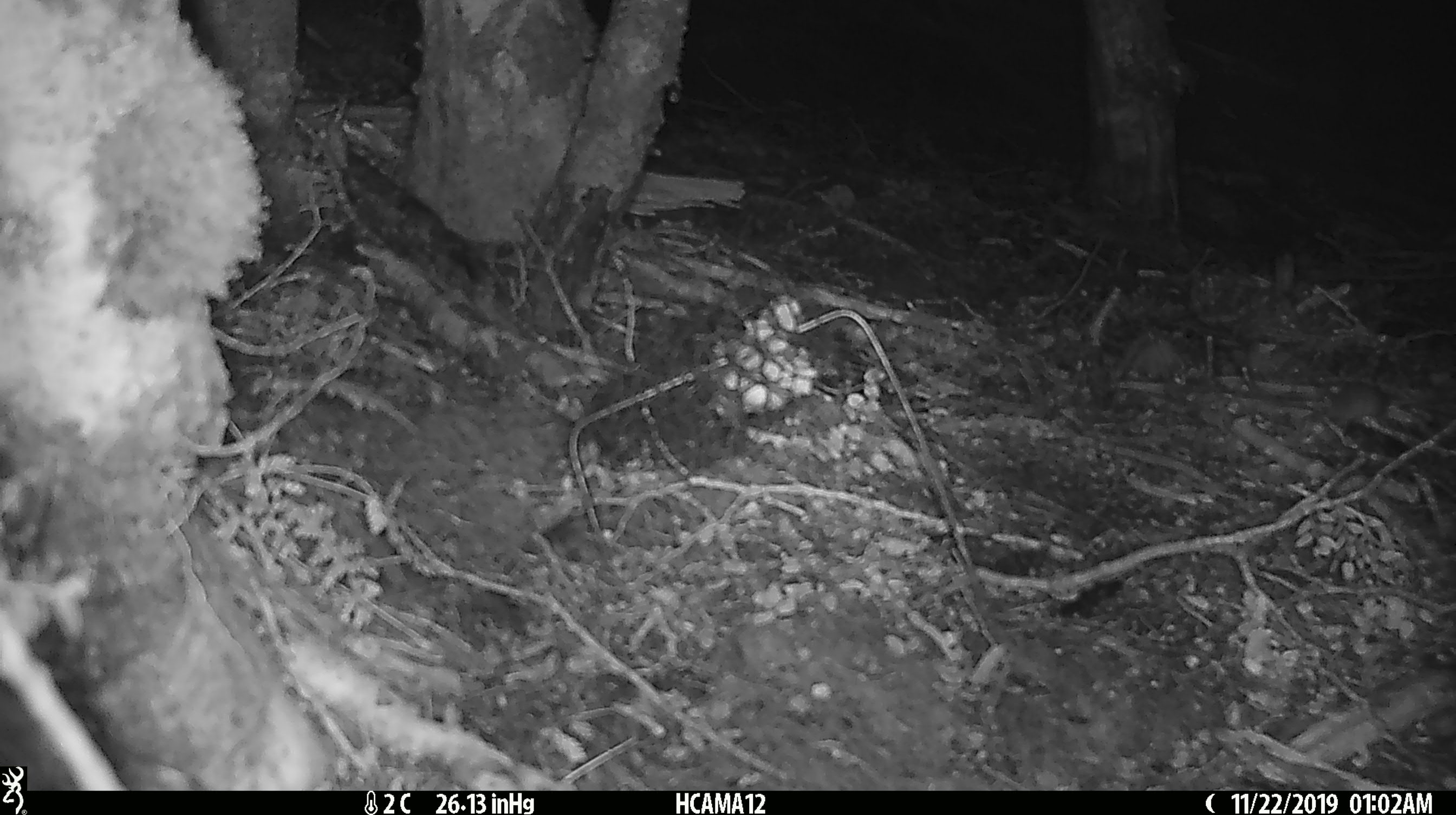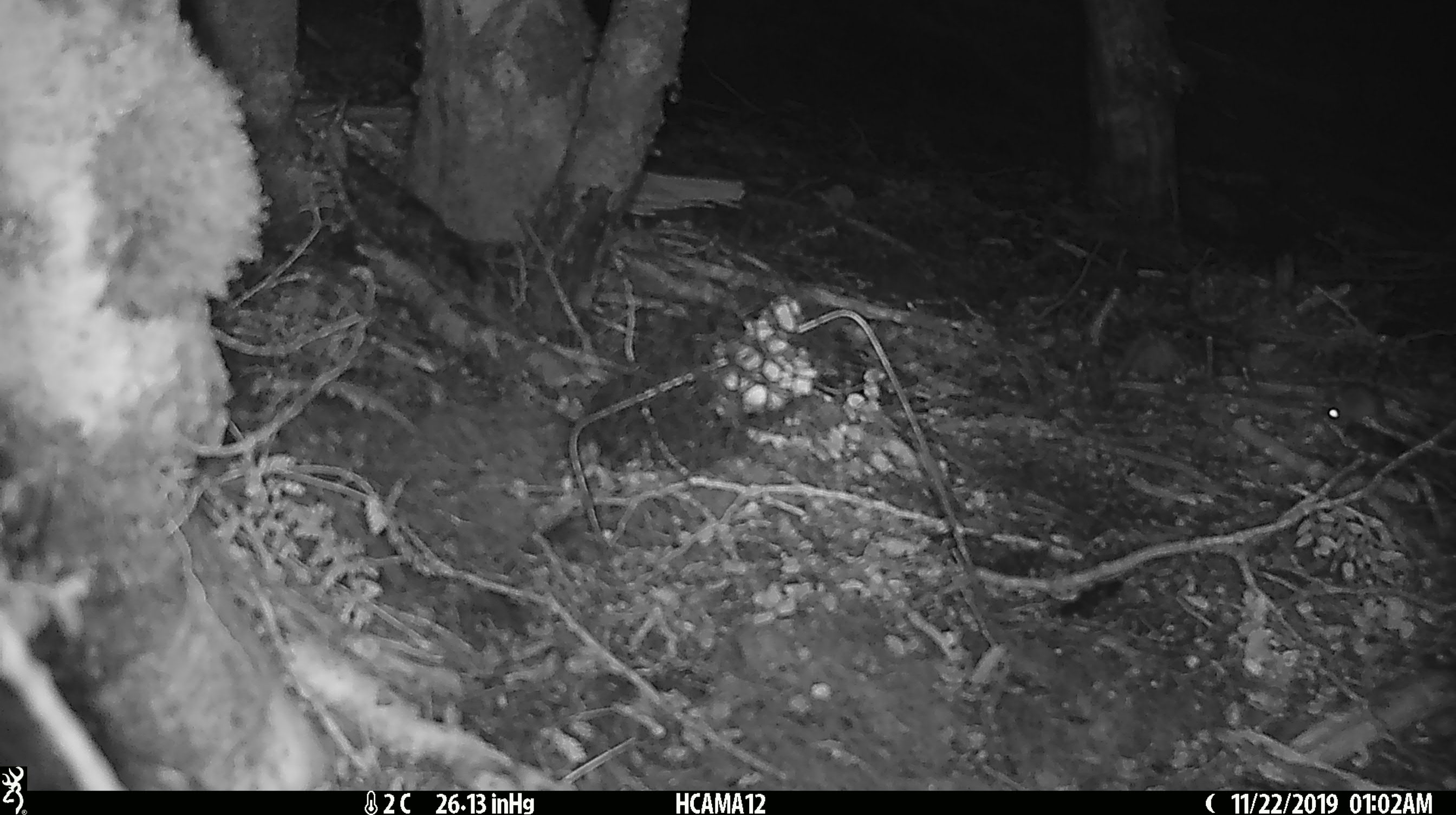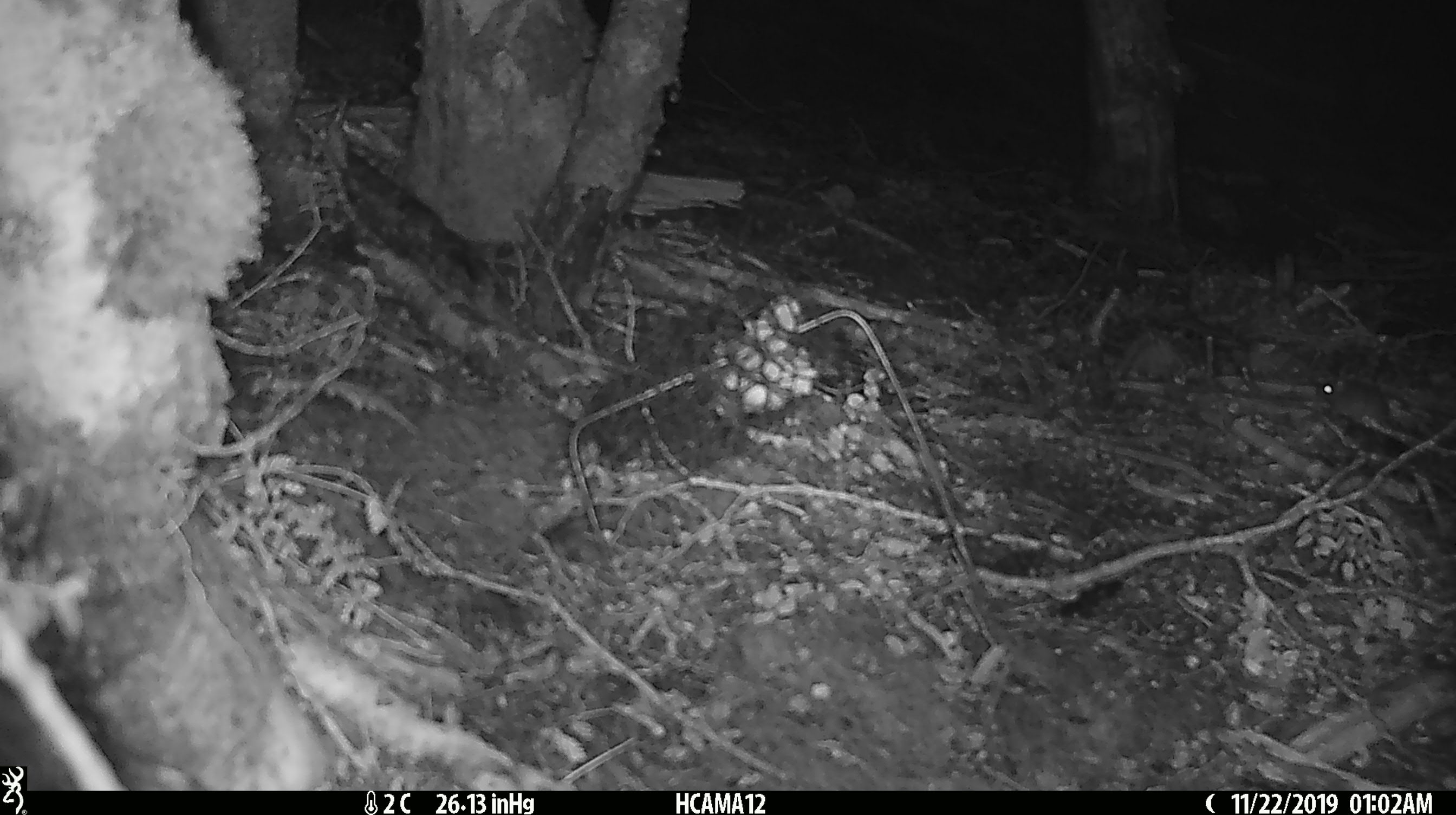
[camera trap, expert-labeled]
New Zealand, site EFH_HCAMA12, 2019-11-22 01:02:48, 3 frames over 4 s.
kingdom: Animalia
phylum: Chordata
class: Mammalia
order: Rodentia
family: Muridae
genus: Mus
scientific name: Mus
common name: mouse